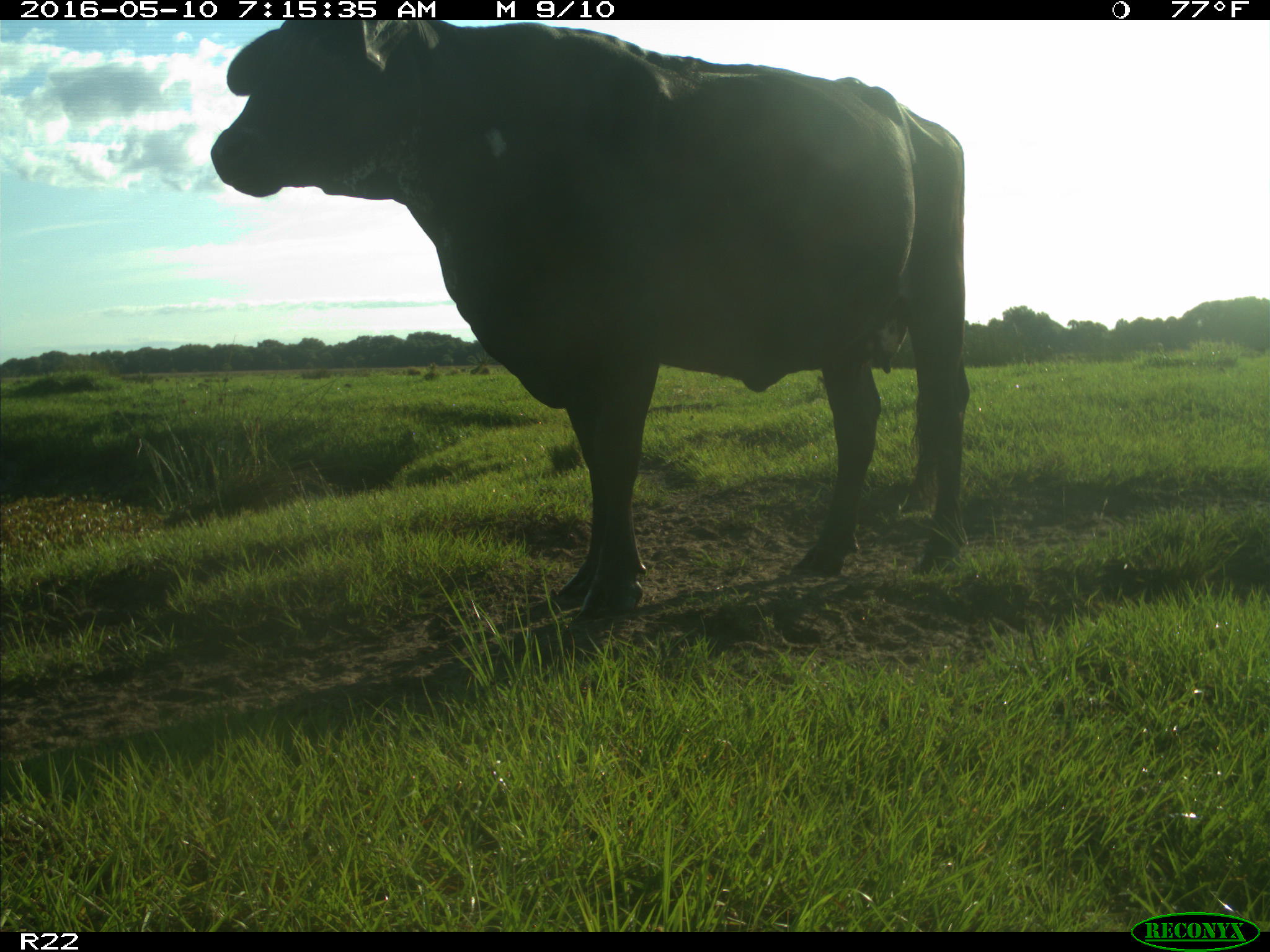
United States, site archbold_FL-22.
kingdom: Animalia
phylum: Chordata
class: Mammalia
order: Artiodactyla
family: Bovidae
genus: Bos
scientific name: Bos taurus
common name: domestic cow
Bos taurus (domestic cow).